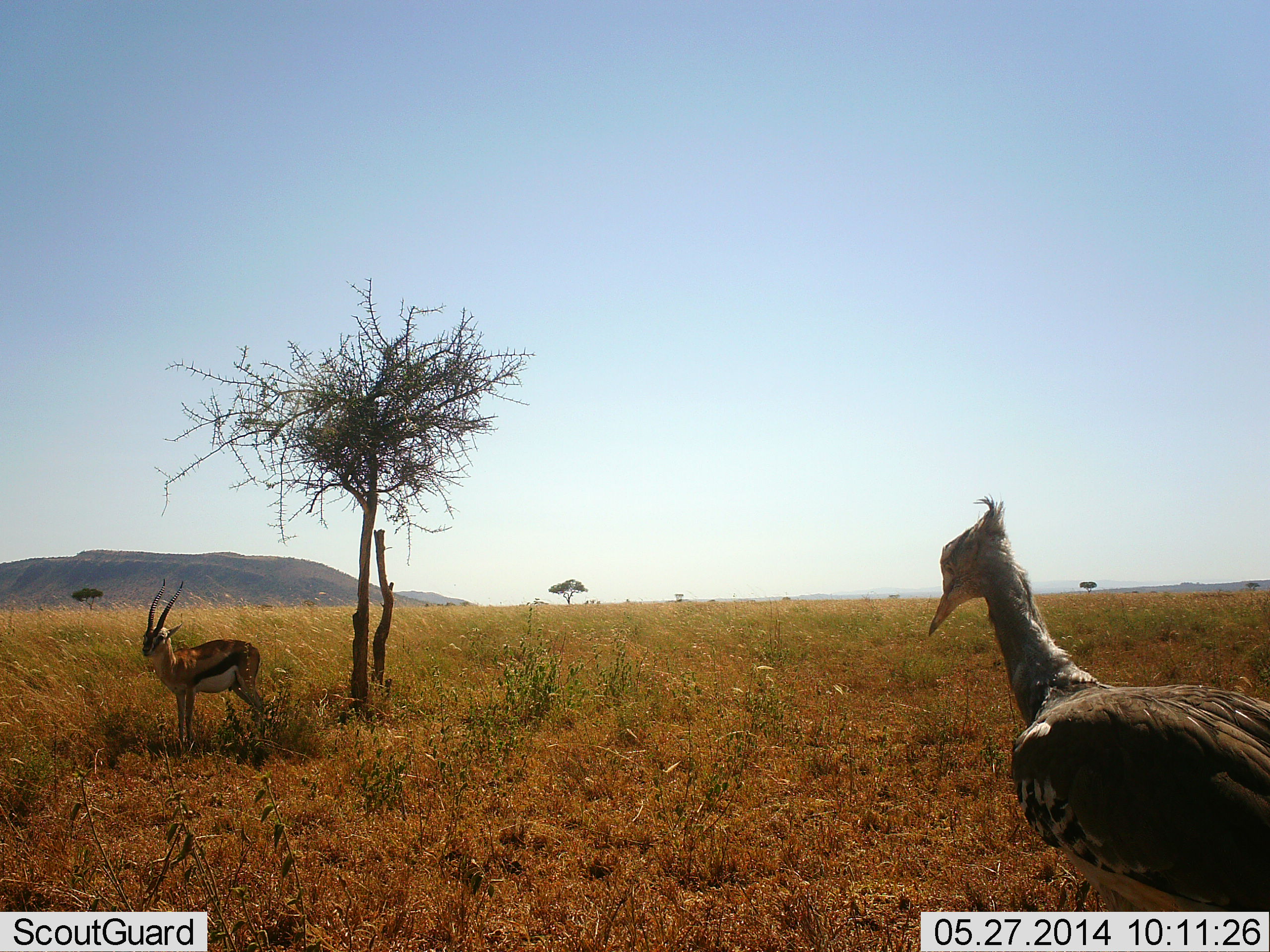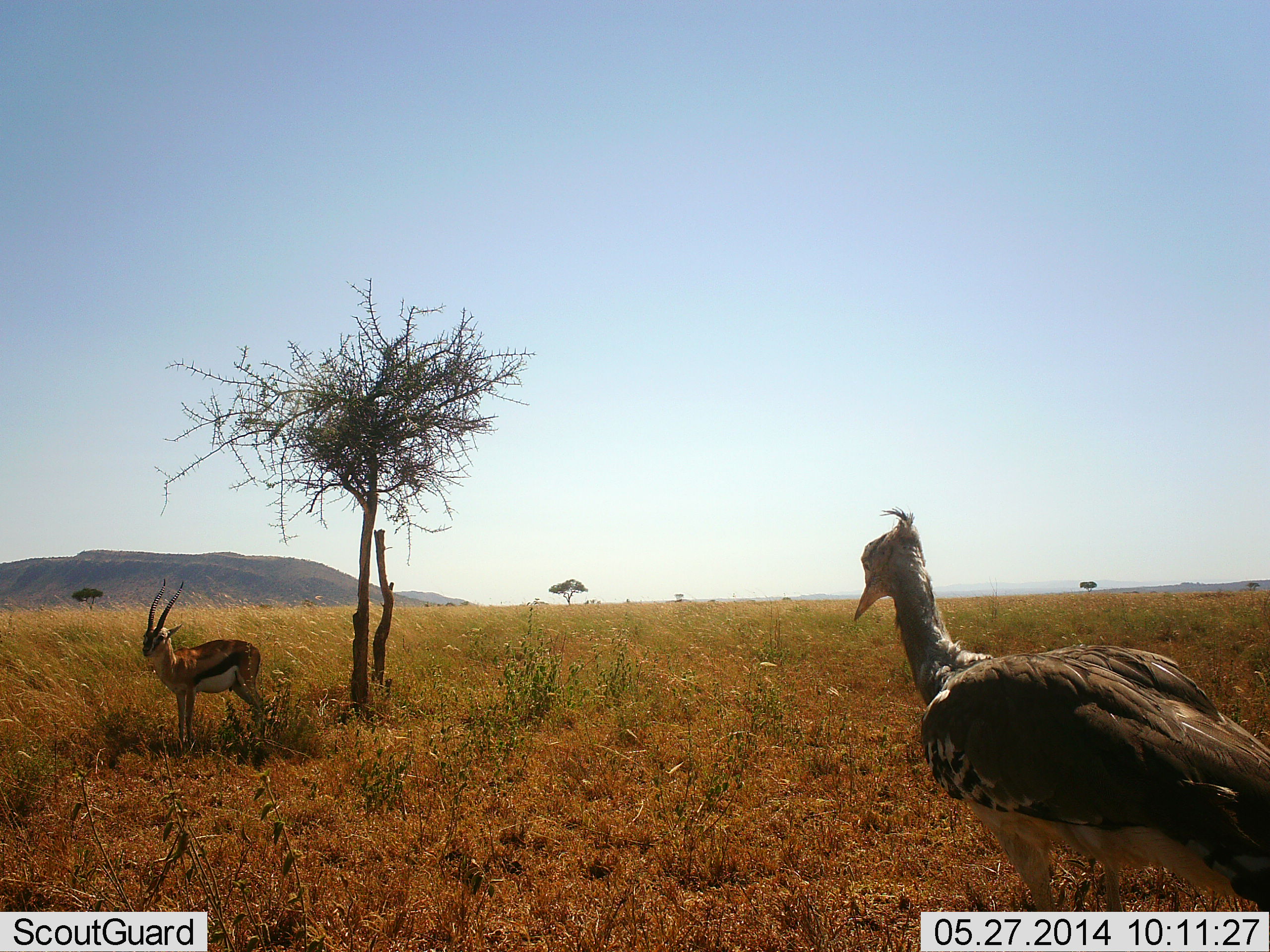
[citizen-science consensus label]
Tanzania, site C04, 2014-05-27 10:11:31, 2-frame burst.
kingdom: Animalia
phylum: Chordata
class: Mammalia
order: Artiodactyla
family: Bovidae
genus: Eudorcas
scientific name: Eudorcas thomsonii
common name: thomson's gazelle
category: gazellethomsons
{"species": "gazellethomsons (thomson's gazelle) (Eudorcas thomsonii)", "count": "1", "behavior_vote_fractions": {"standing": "100%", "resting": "0%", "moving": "0%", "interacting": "0%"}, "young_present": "0%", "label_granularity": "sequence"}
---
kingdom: Animalia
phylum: Chordata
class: Aves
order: Otidiformes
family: Otididae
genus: Ardeotis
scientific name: Ardeotis kori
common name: kori bustard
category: koribustard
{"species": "koribustard (kori bustard) (Ardeotis kori)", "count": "1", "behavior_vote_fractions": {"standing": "40%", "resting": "0%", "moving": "60%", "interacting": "0%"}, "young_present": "0%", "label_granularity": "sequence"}